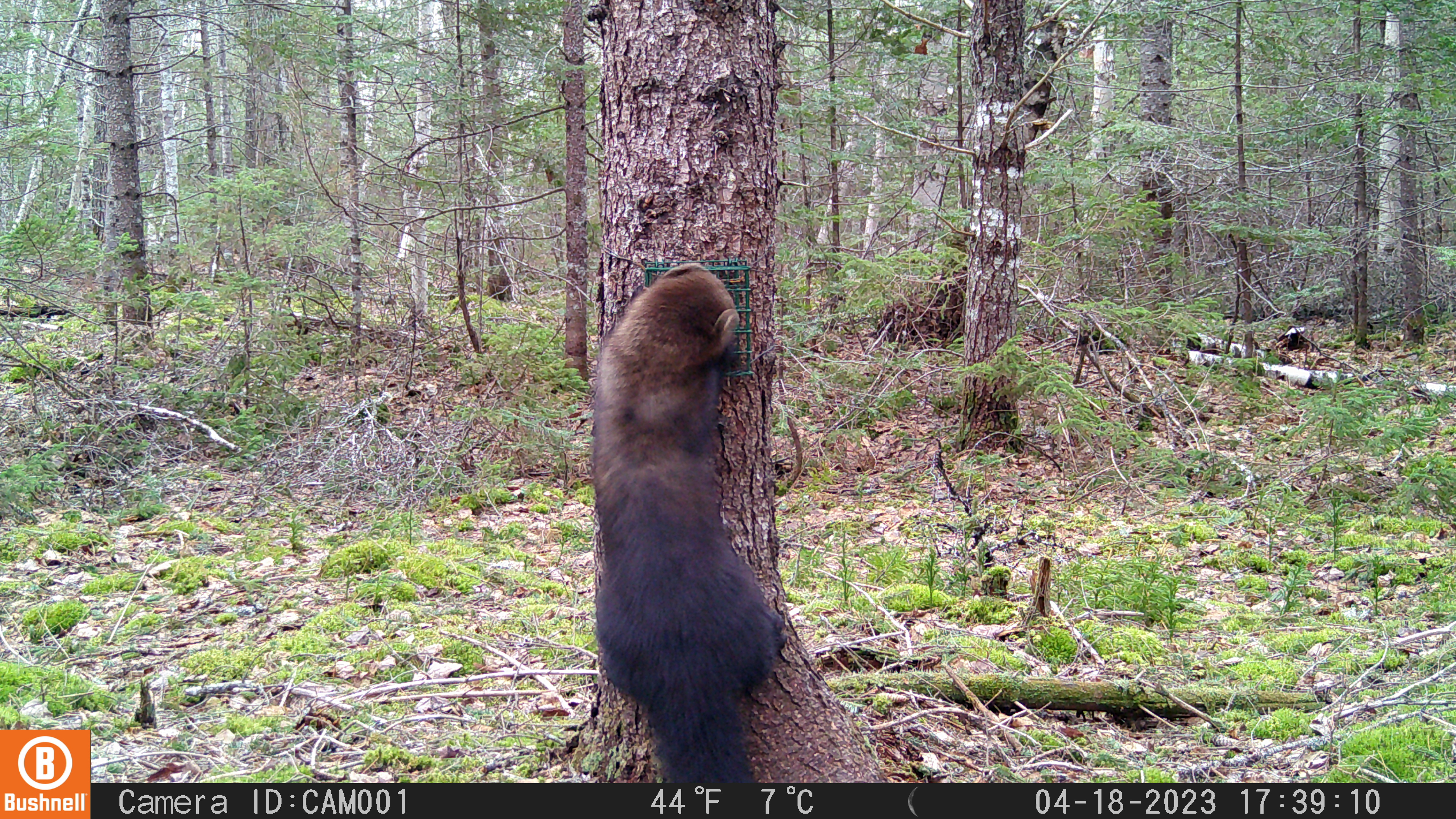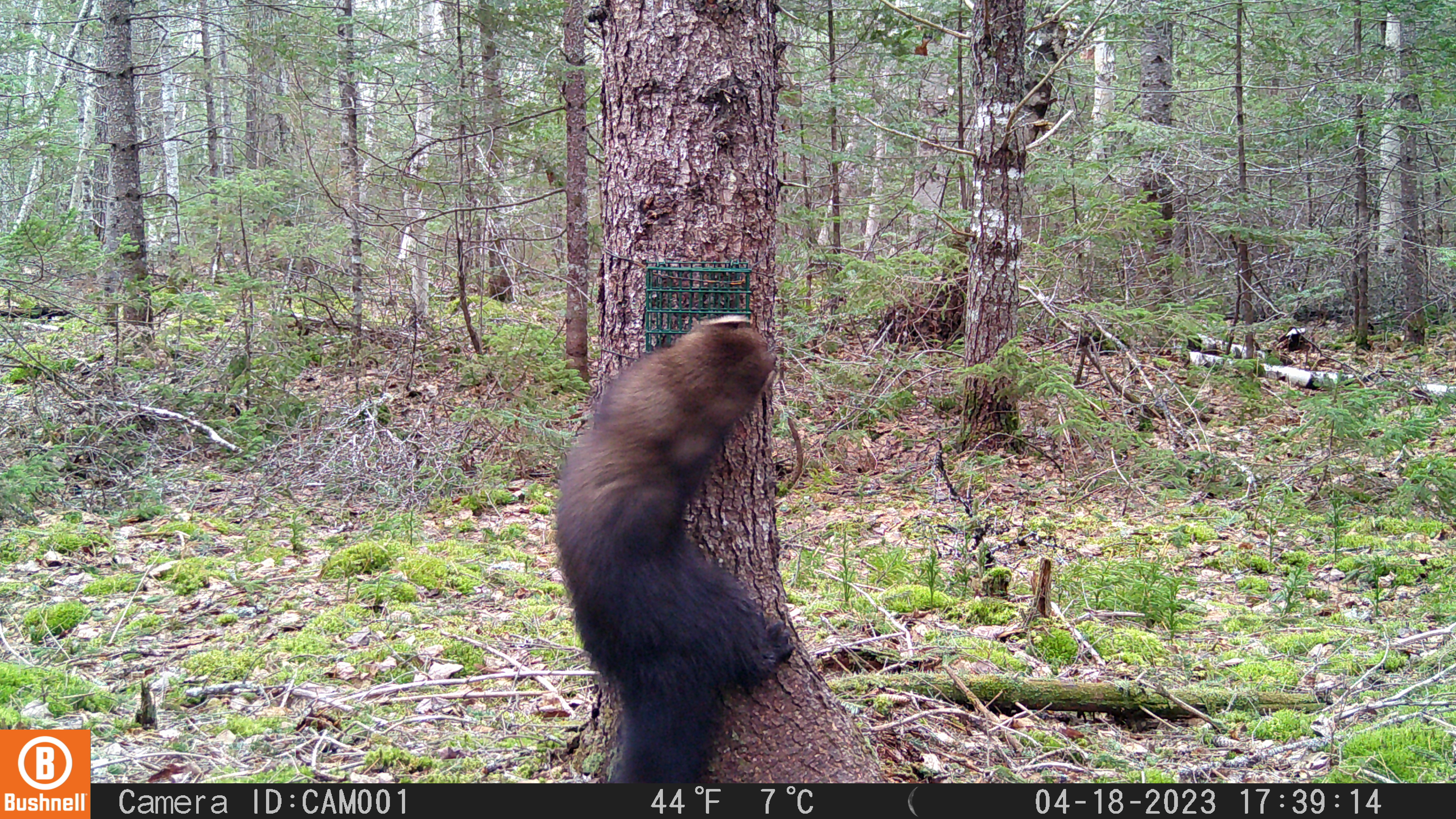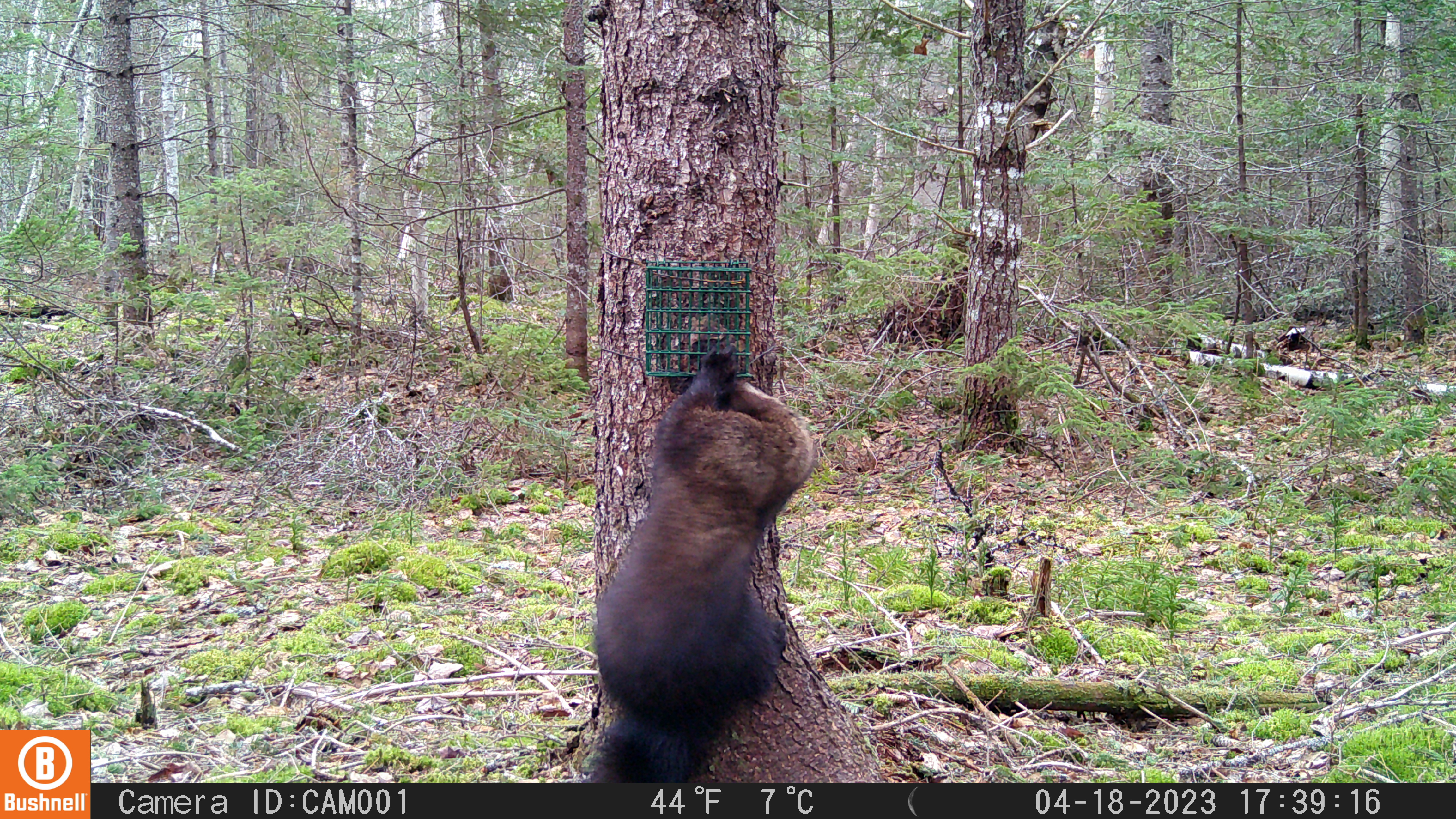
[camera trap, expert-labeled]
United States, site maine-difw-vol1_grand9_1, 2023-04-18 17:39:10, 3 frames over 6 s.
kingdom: Animalia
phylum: Chordata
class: Mammalia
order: Carnivora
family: Mustelidae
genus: Pekania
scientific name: Pekania pennanti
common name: fisher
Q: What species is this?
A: Fisher (Pekania pennanti).